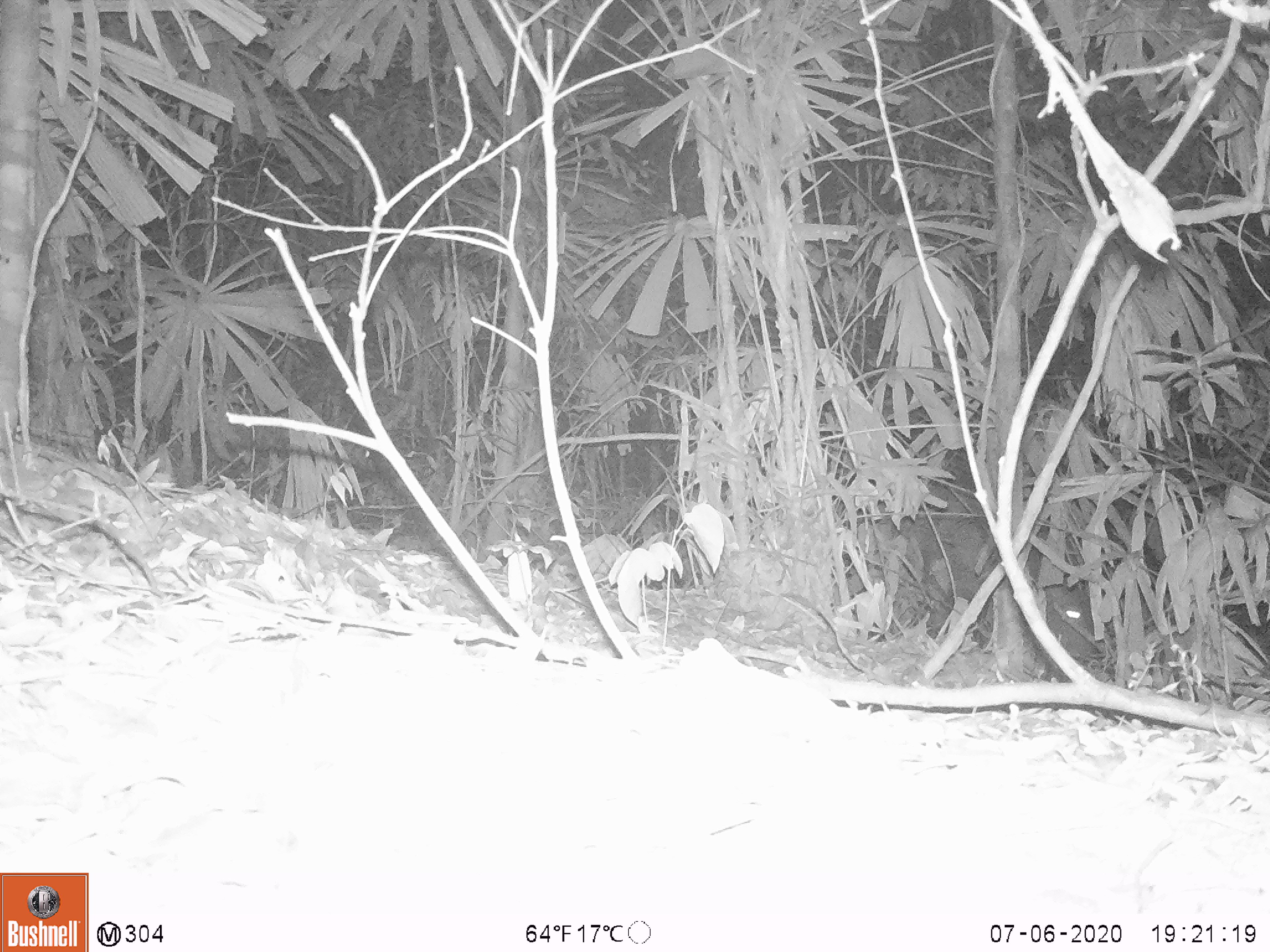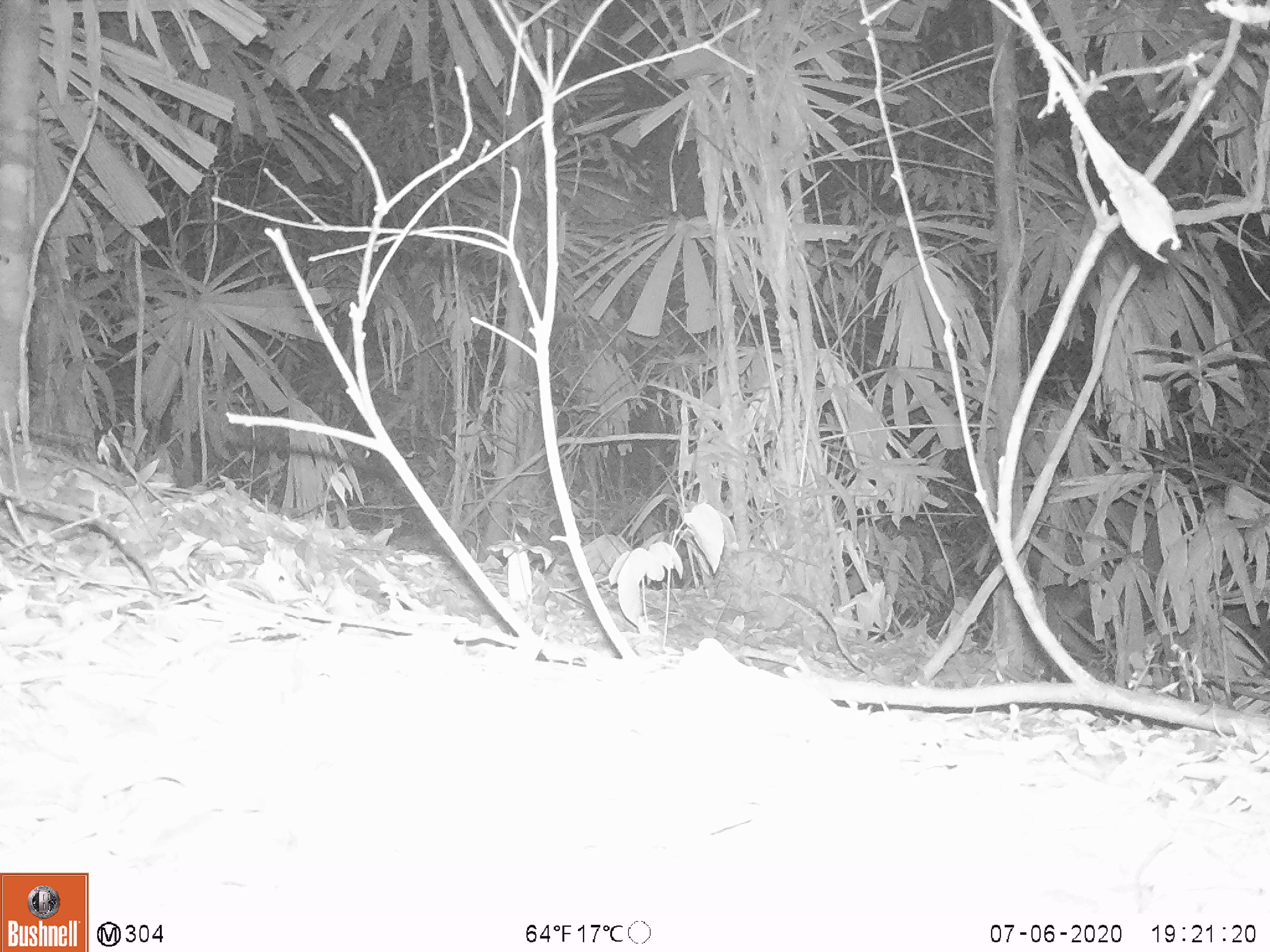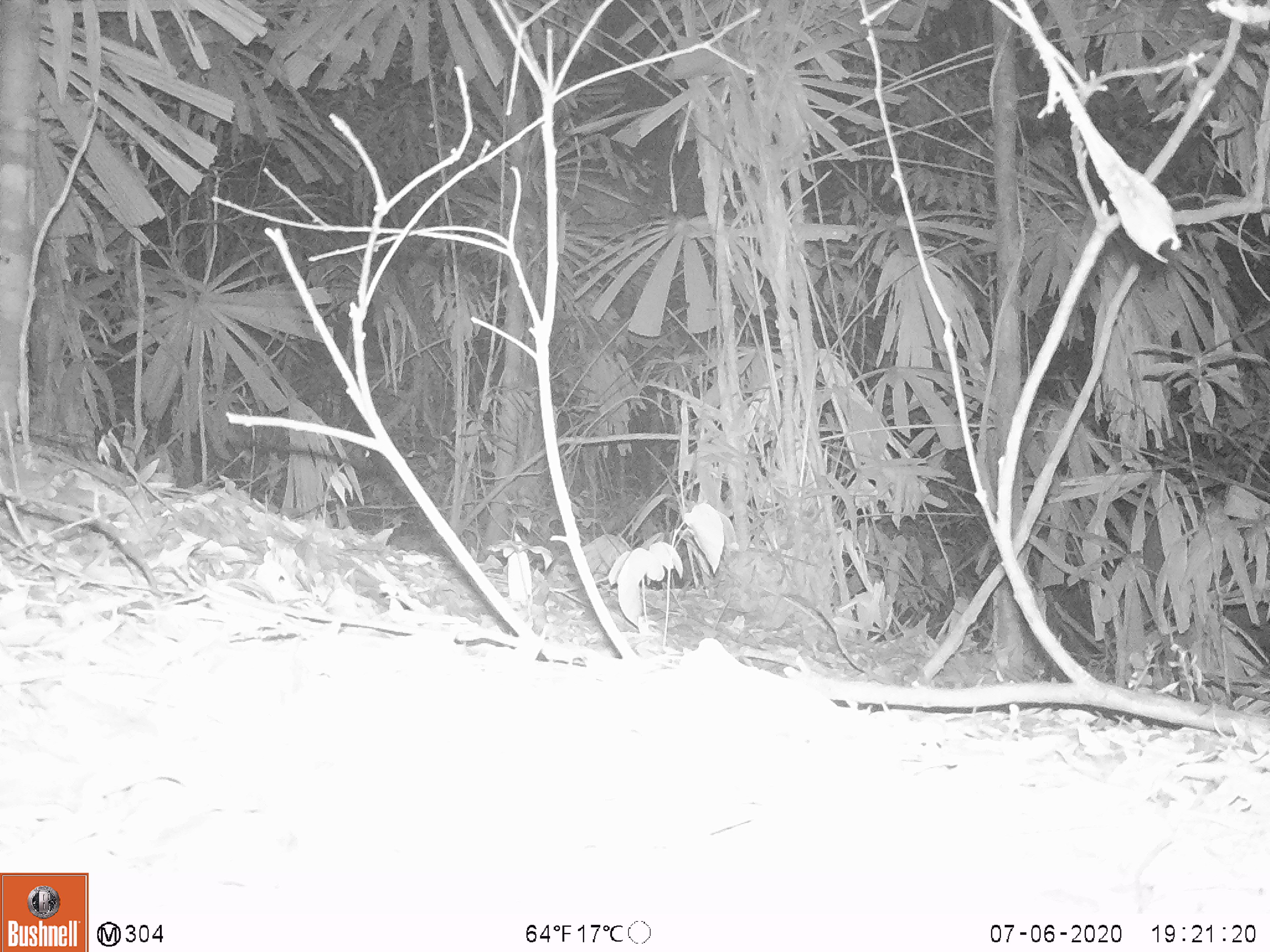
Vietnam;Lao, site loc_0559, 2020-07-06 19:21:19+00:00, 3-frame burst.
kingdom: Animalia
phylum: Chordata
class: Mammalia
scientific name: Laurasiatheria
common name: ungulate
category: unidentified ungulates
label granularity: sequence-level